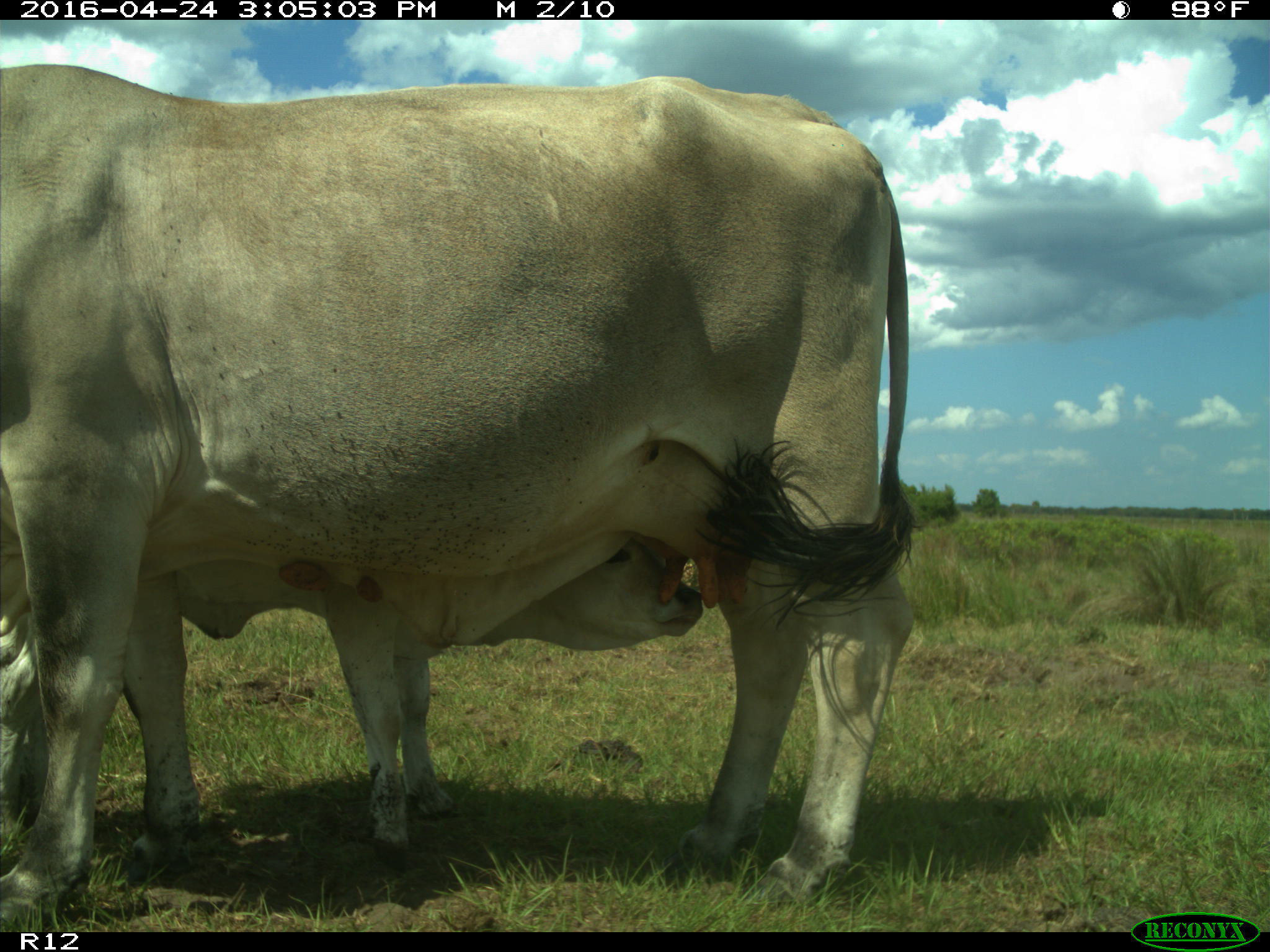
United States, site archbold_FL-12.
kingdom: Animalia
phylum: Chordata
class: Mammalia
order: Artiodactyla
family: Bovidae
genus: Bos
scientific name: Bos taurus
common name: domestic cow